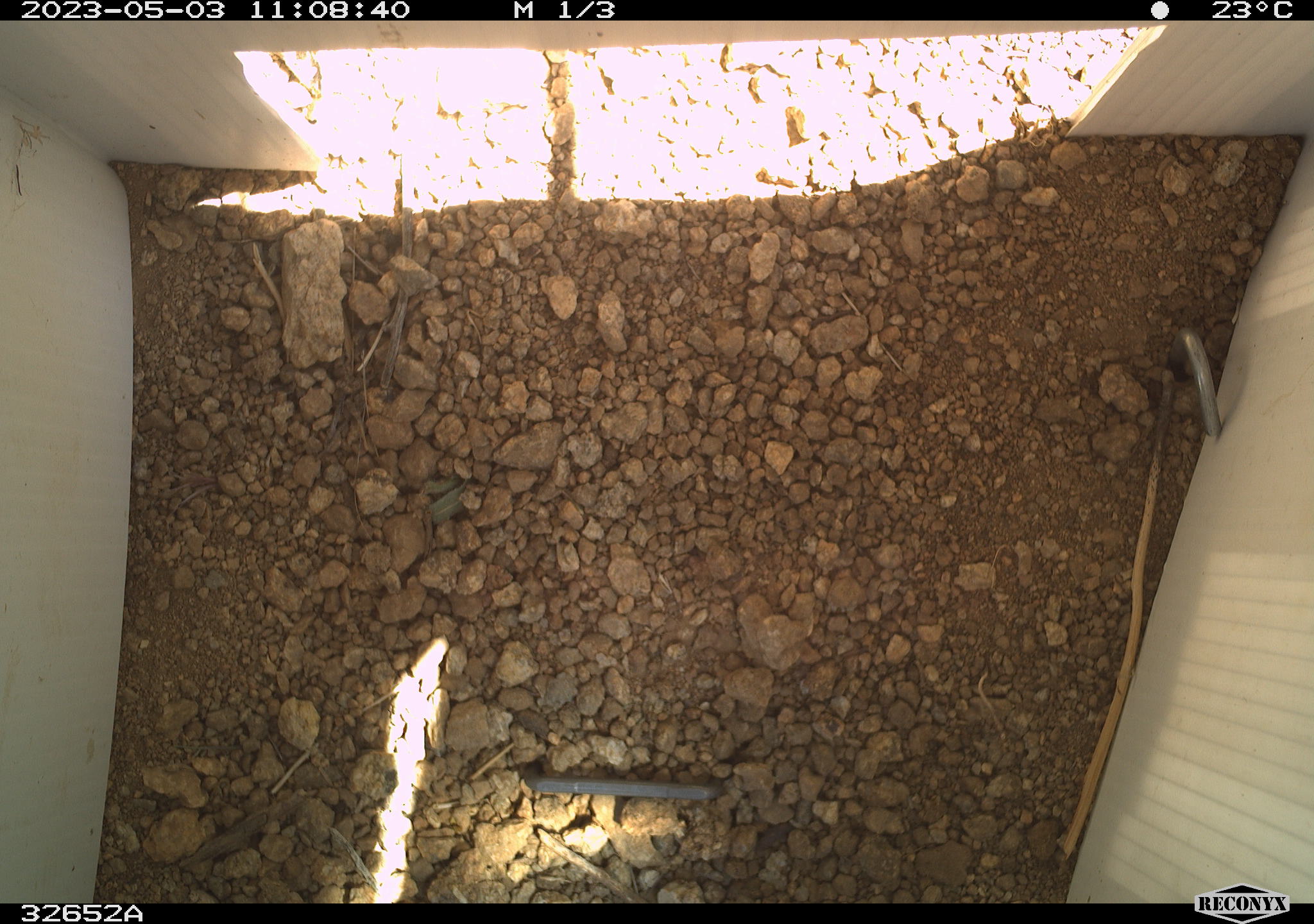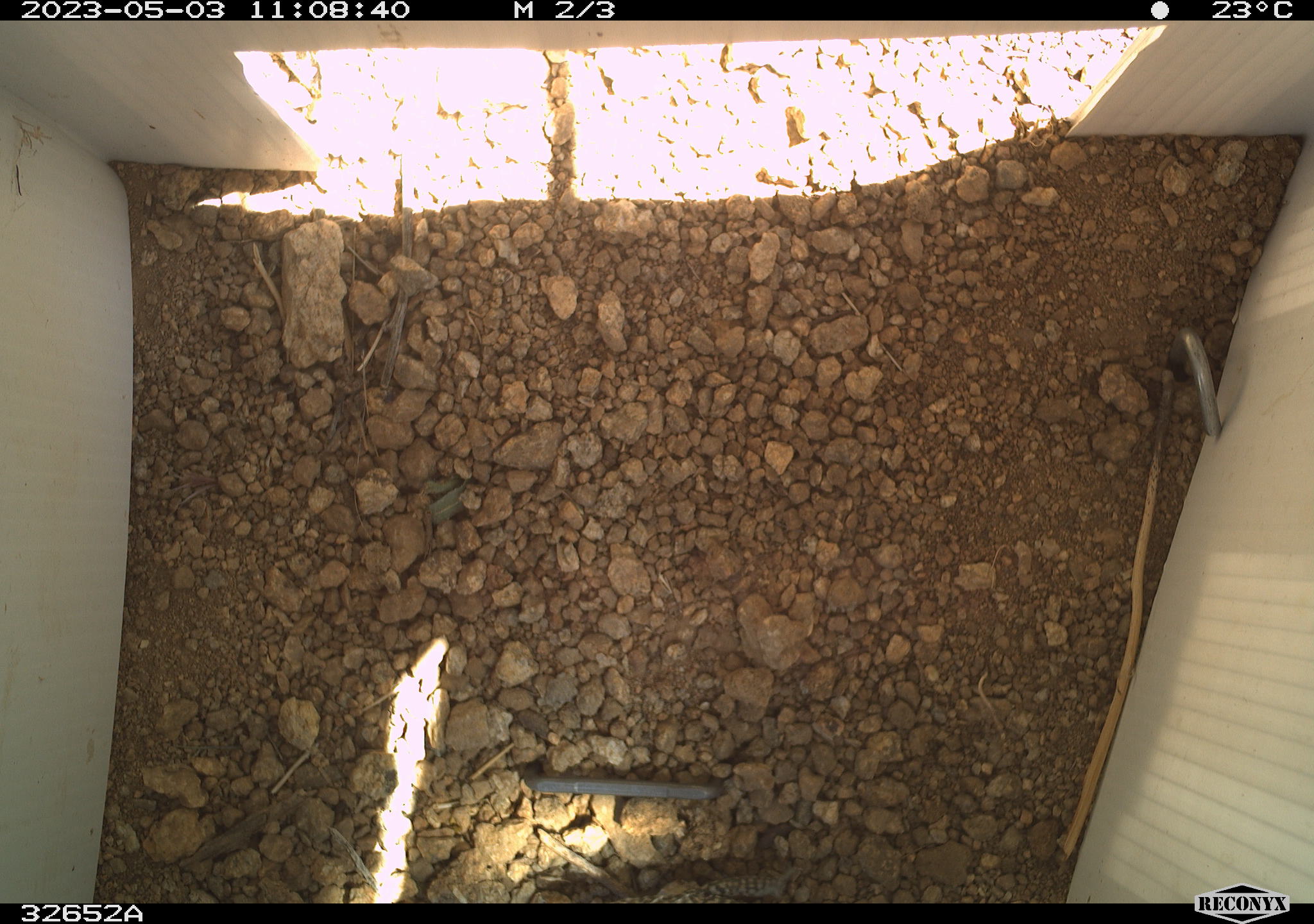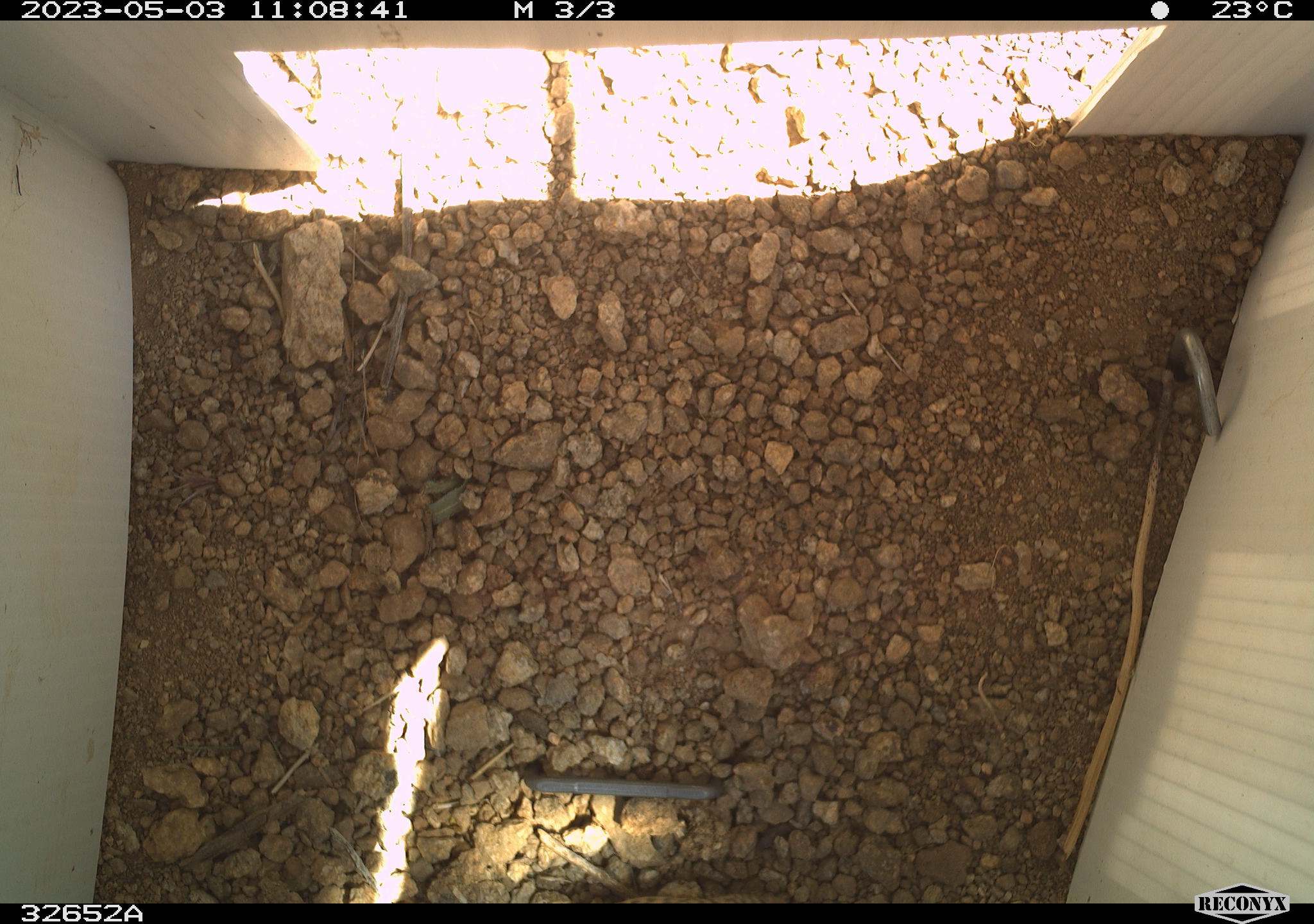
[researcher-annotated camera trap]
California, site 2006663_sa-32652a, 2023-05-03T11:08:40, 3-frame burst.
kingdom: Animalia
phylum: Chordata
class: Reptilia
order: Squamata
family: Teiidae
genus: Aspidoscelis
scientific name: Aspidoscelis tigris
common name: western whiptail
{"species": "western whiptail (Aspidoscelis tigris)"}